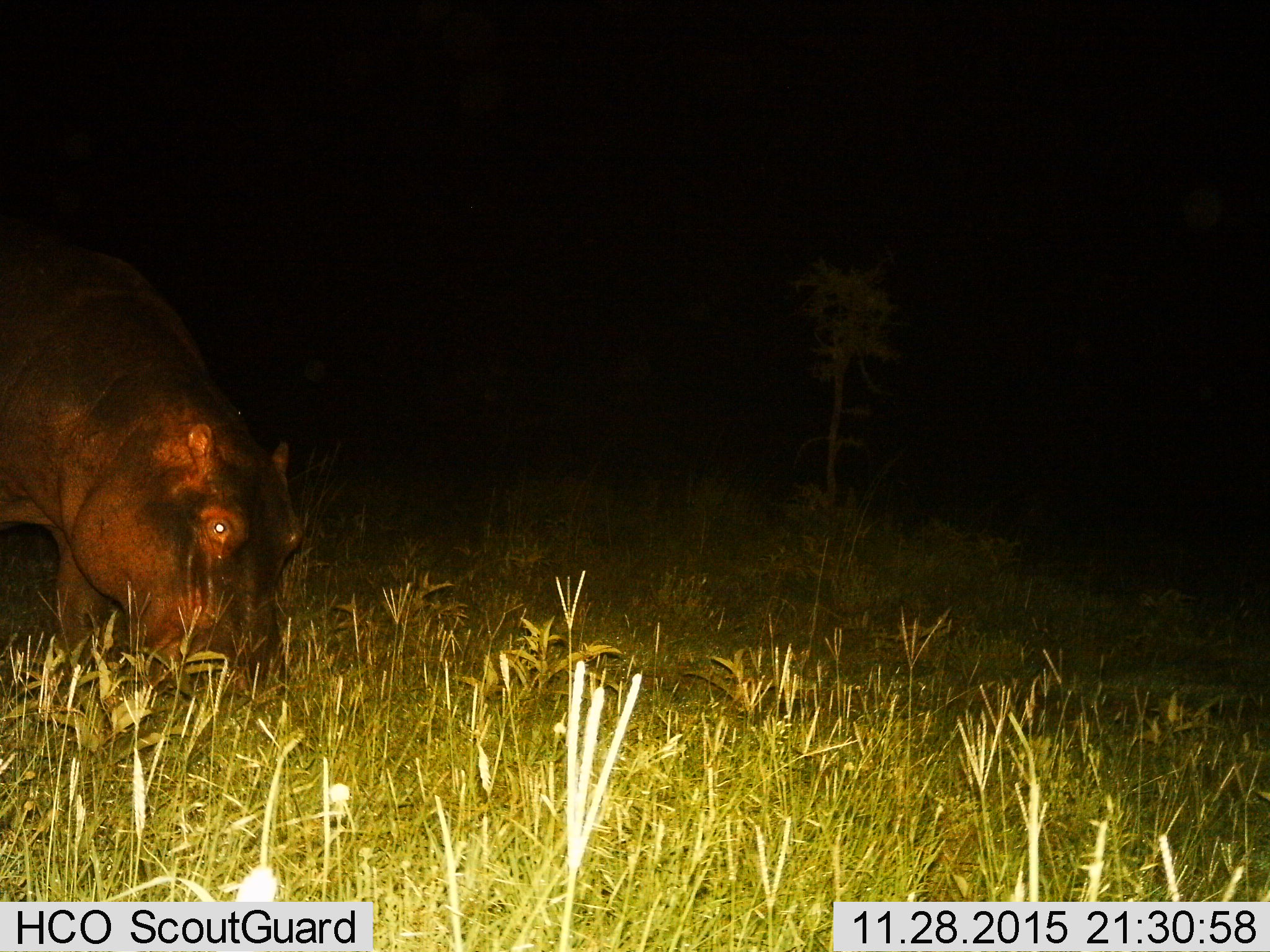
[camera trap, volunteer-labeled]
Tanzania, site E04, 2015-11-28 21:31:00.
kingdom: Animalia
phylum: Chordata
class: Mammalia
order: Artiodactyla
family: Hippopotamidae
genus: Hippopotamus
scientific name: Hippopotamus amphibius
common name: hippopotamus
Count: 1.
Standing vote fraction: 21%.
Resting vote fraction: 0%.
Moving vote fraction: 11%.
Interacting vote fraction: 0%.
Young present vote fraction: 0%.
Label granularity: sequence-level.